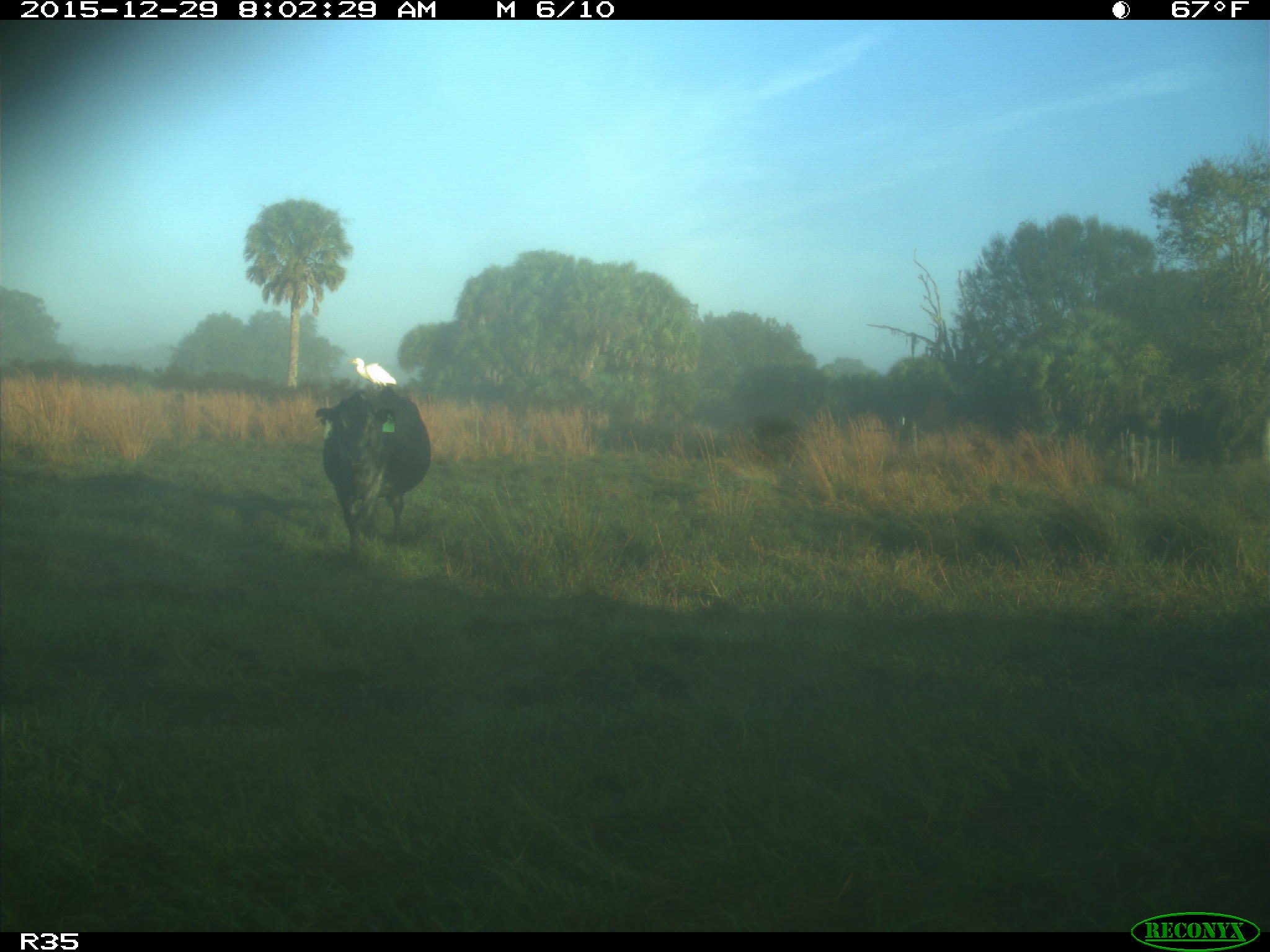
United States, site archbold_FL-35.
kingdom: Animalia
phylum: Chordata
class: Mammalia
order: Artiodactyla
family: Bovidae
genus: Bos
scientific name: Bos taurus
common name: domestic cow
Bos taurus (domestic cow).